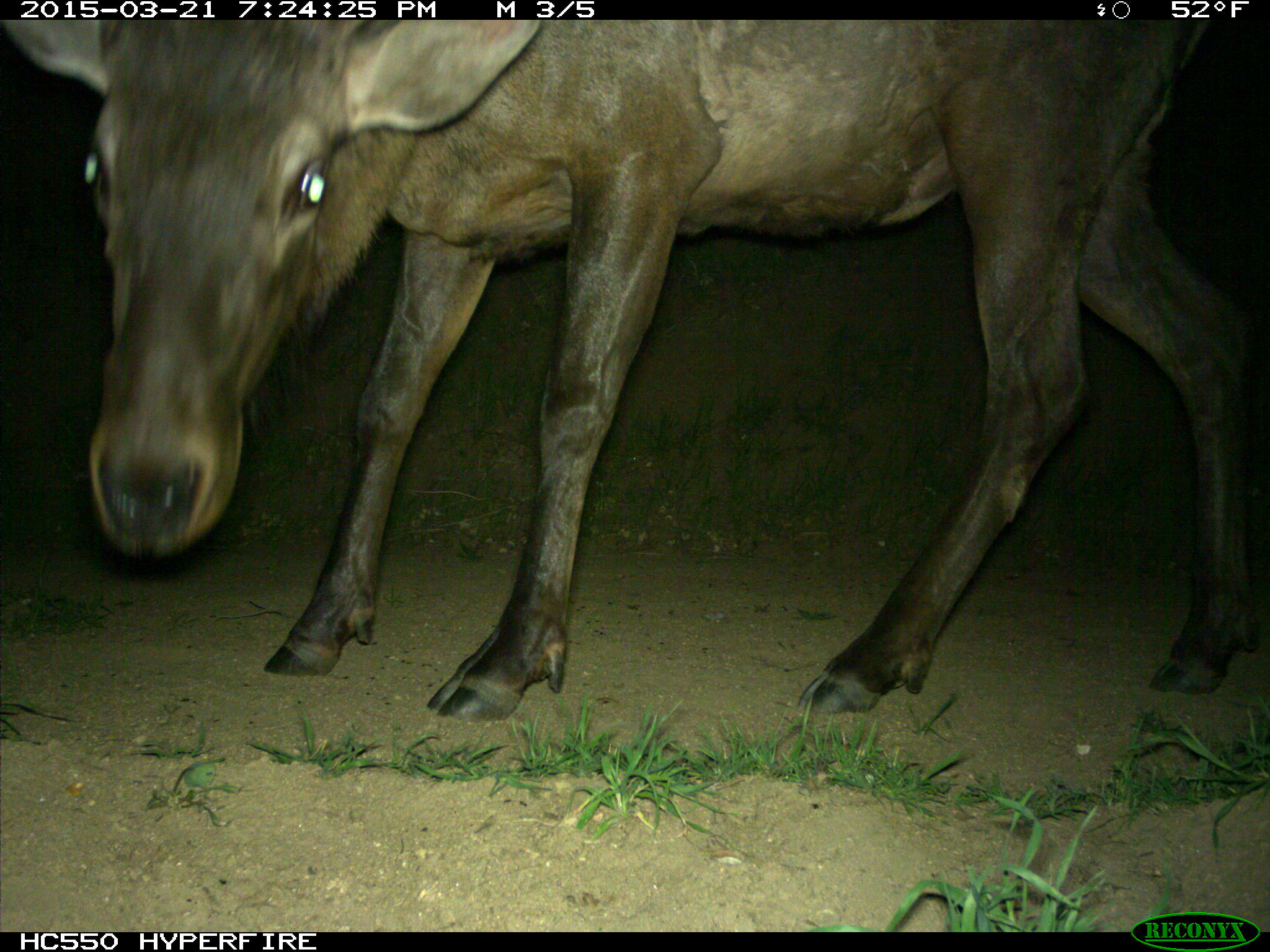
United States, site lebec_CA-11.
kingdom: Animalia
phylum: Chordata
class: Mammalia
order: Artiodactyla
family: Cervidae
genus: Cervus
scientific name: Cervus canadensis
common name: elk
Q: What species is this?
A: Cervus canadensis (elk).